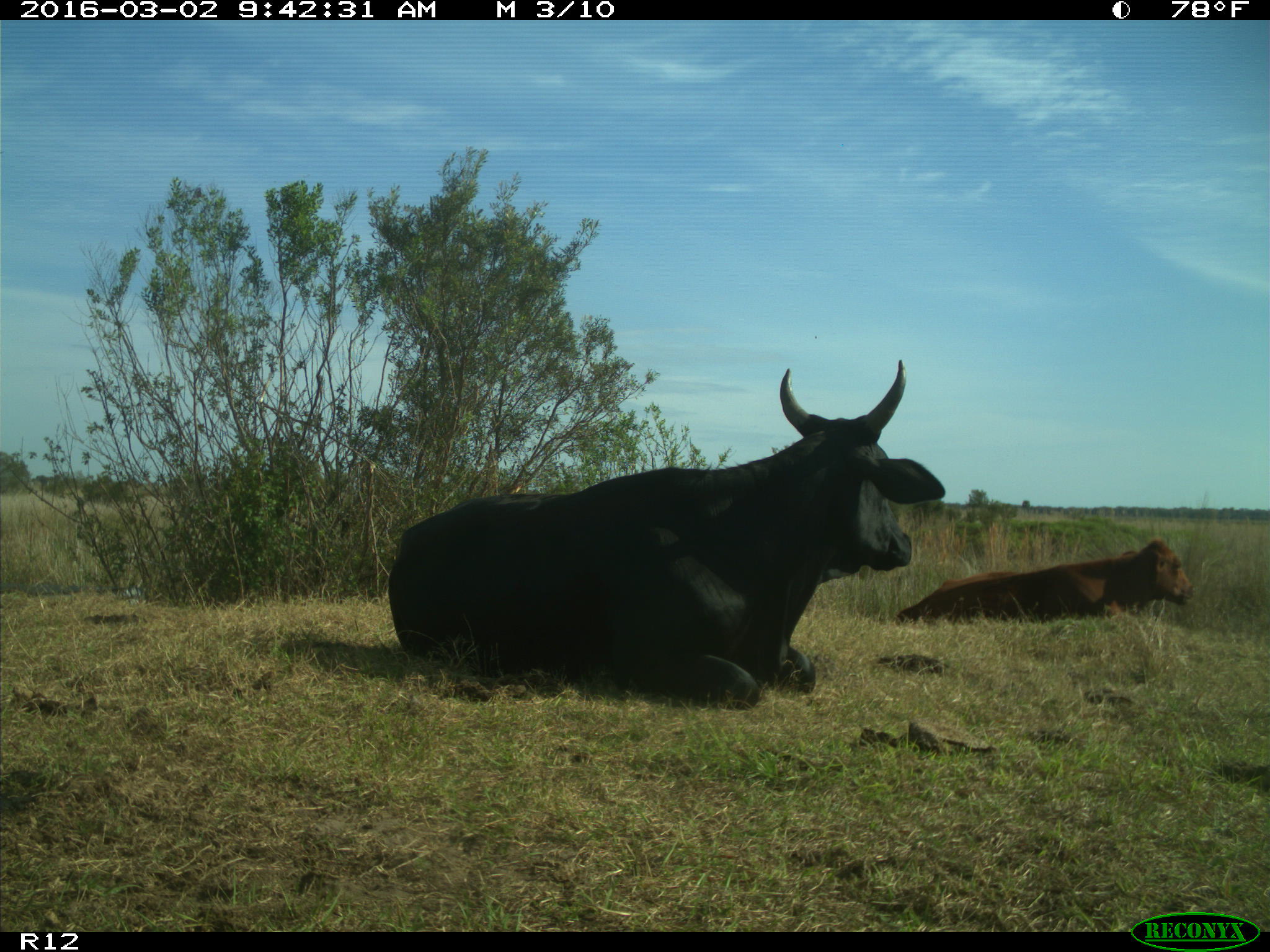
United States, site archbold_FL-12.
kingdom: Animalia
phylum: Chordata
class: Mammalia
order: Artiodactyla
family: Bovidae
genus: Bos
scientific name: Bos taurus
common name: domestic cow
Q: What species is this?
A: Bos taurus (domestic cow).